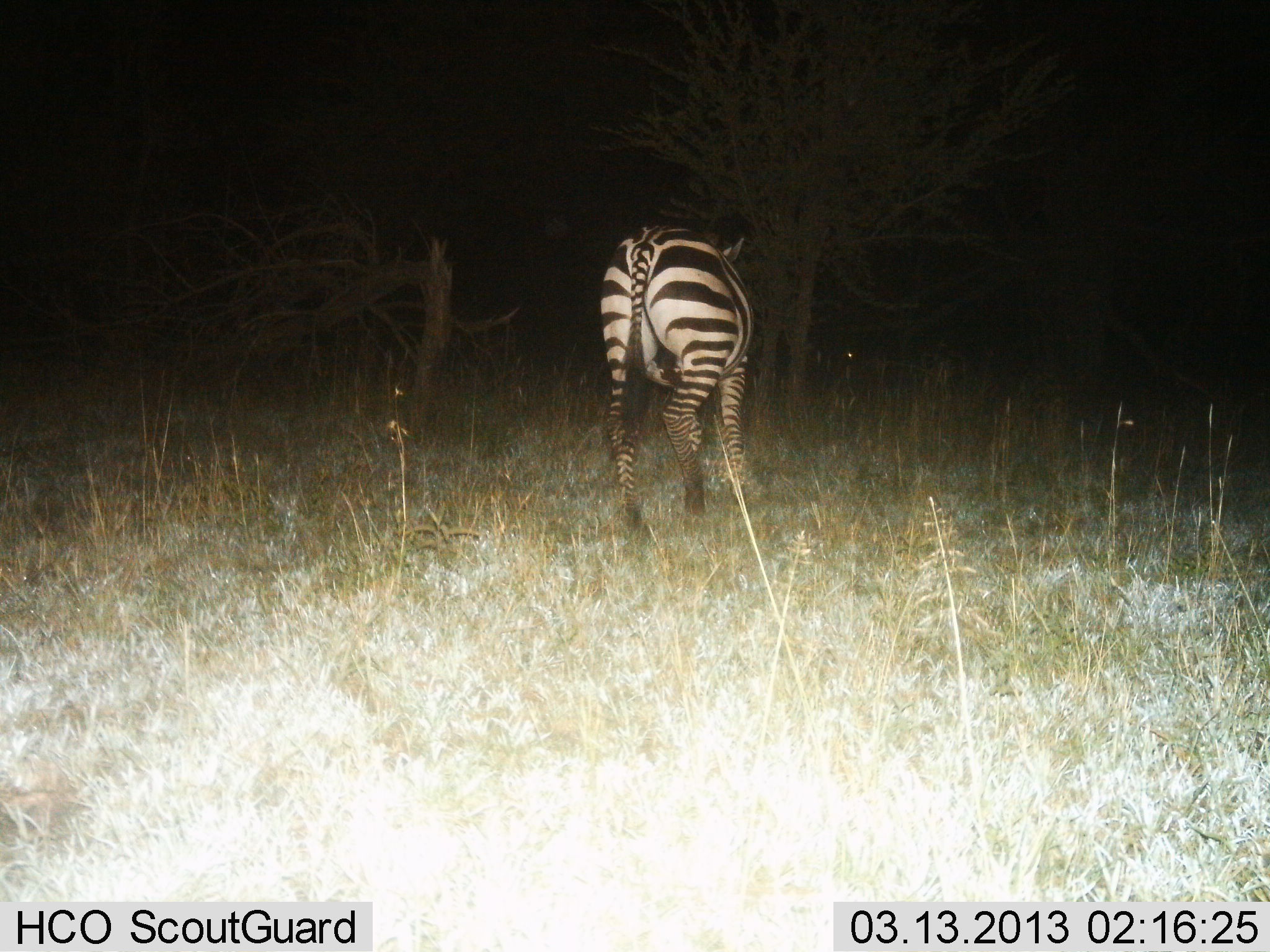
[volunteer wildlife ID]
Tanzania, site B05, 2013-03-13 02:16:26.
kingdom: Animalia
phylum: Chordata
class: Mammalia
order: Perissodactyla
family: Equidae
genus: Equus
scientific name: Equus quagga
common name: plains zebra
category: zebra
Zebra (plains zebra) (Equus quagga), count 1. Behavior (volunteer vote fractions): standing 29%, resting 0%, moving 76%, interacting 0%. Young present (vote fraction): 0%. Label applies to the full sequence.